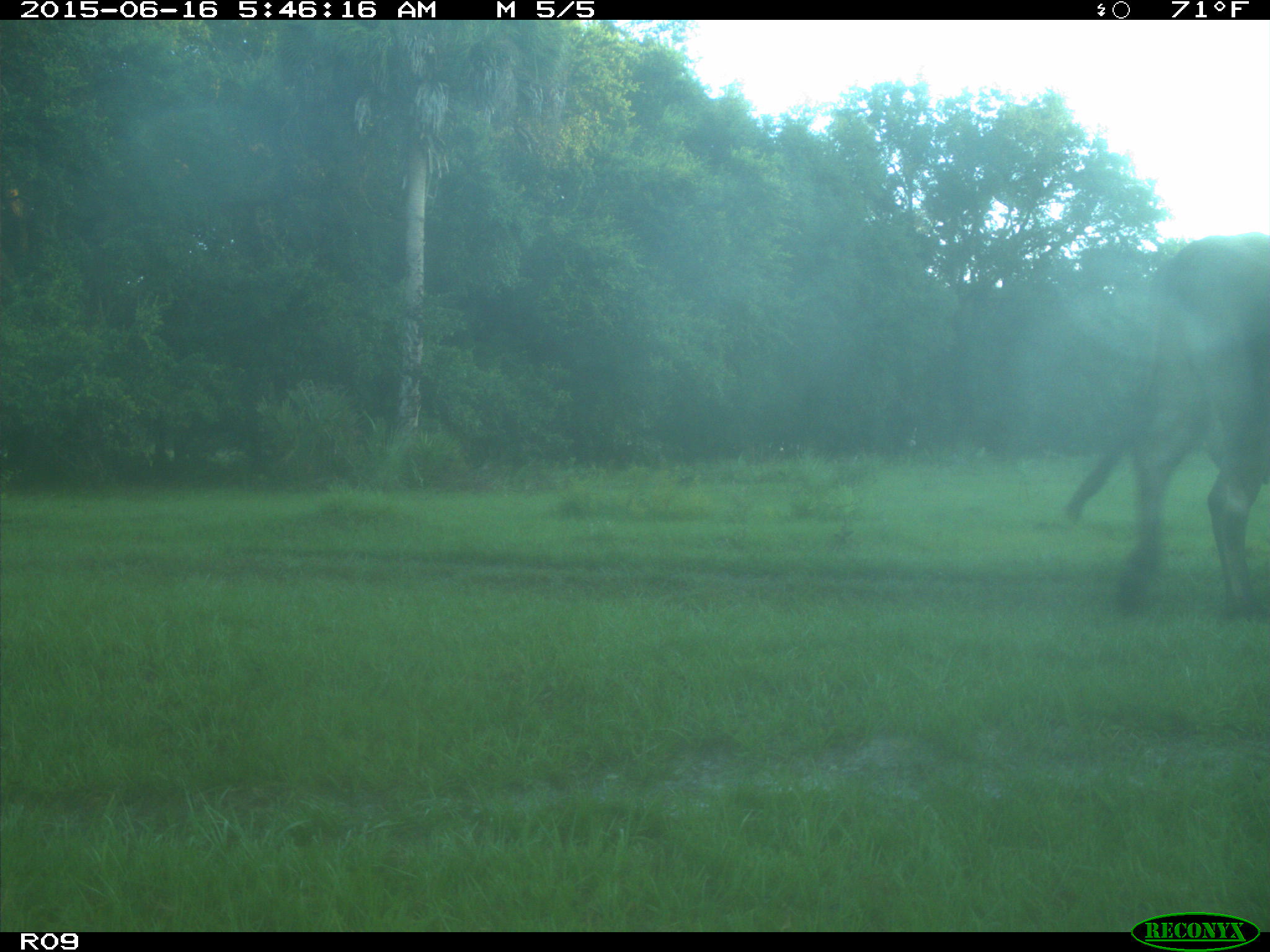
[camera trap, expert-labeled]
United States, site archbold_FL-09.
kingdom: Animalia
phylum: Chordata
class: Mammalia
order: Artiodactyla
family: Bovidae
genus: Bos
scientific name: Bos taurus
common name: domestic cow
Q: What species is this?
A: Bos taurus (domestic cow).